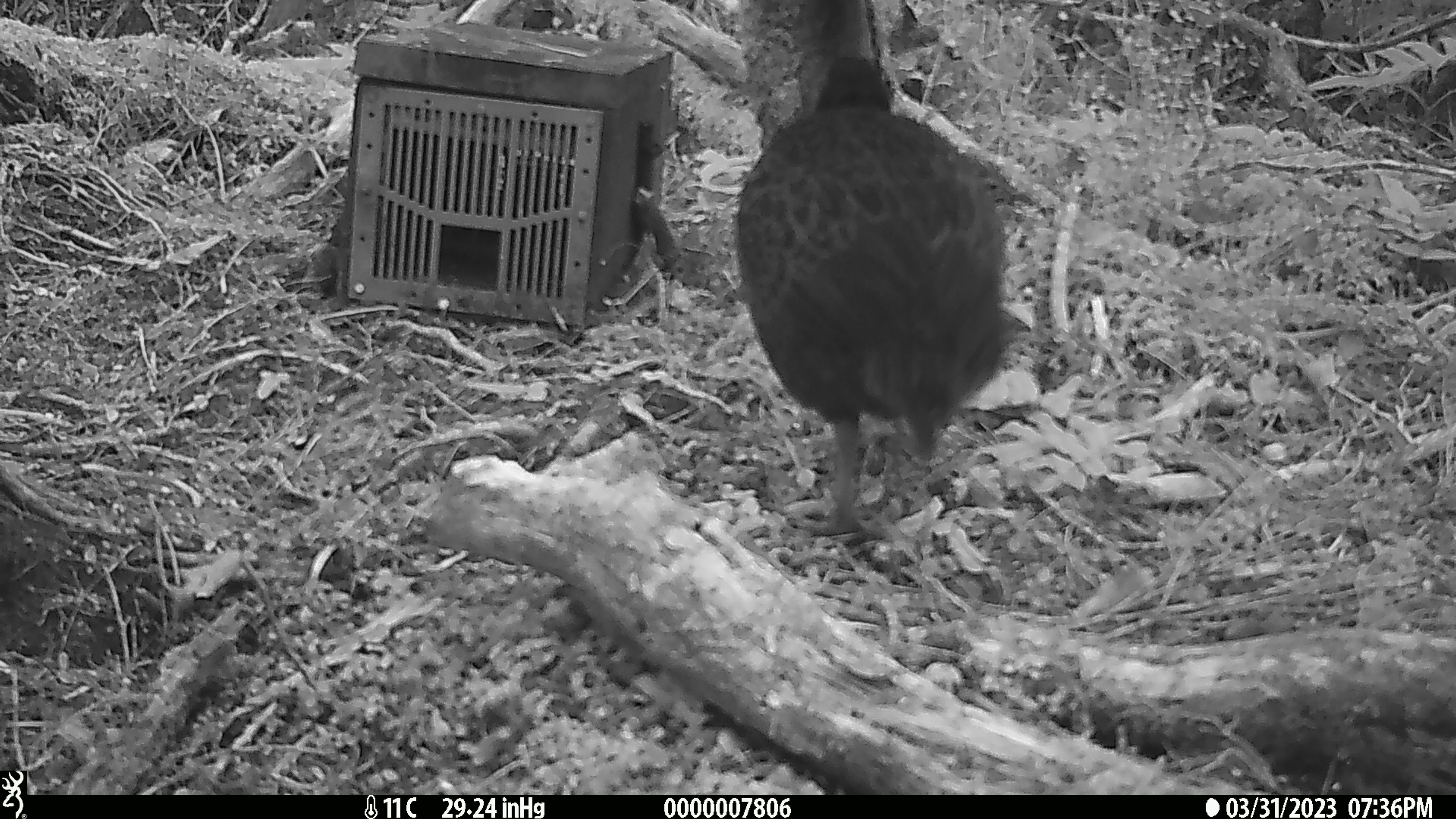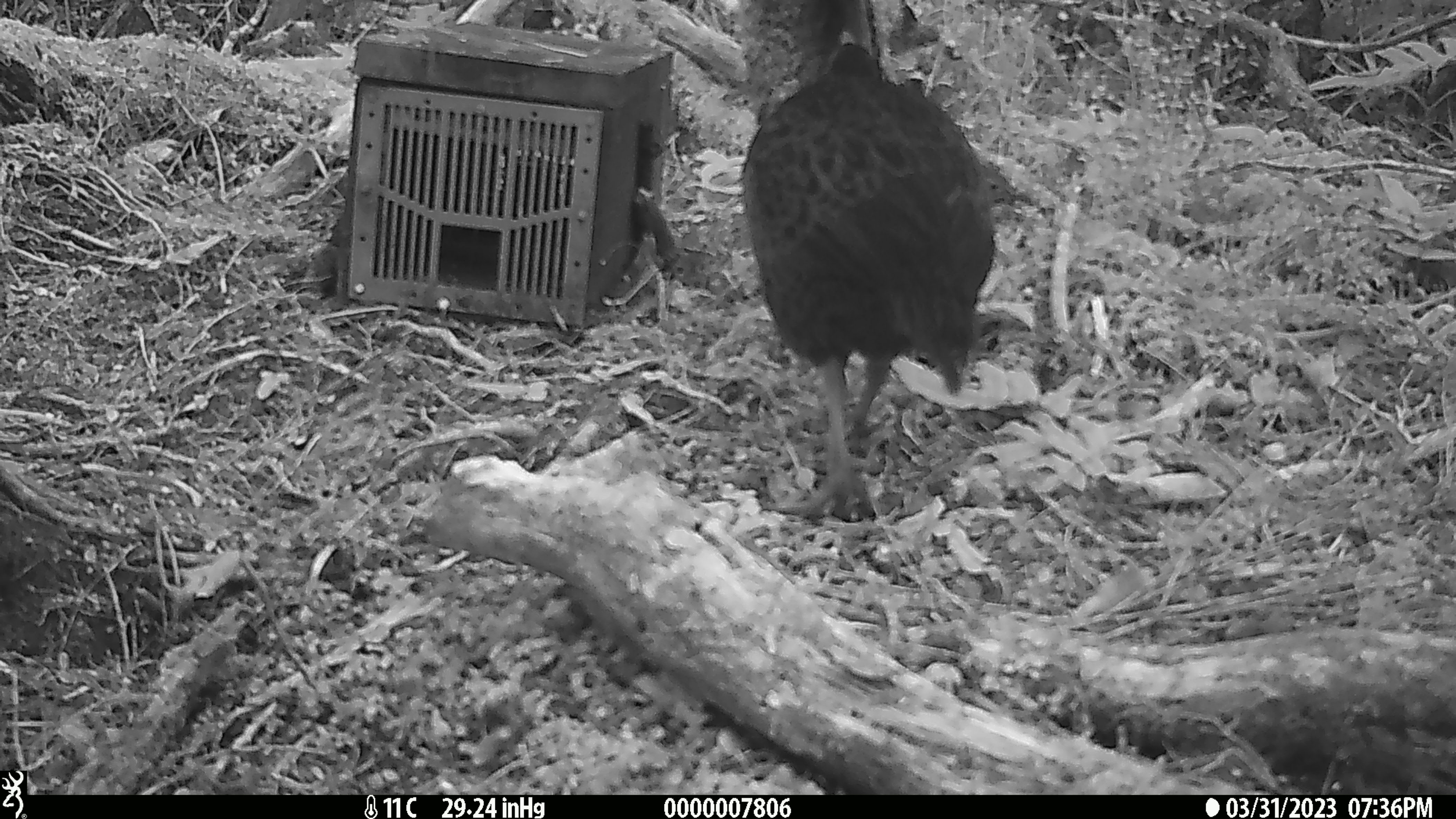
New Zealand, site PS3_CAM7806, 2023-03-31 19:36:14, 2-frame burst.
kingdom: Animalia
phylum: Chordata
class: Aves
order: Gruiformes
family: Rallidae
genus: Gallirallus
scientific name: Gallirallus australis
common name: weka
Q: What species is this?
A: Weka (Gallirallus australis).